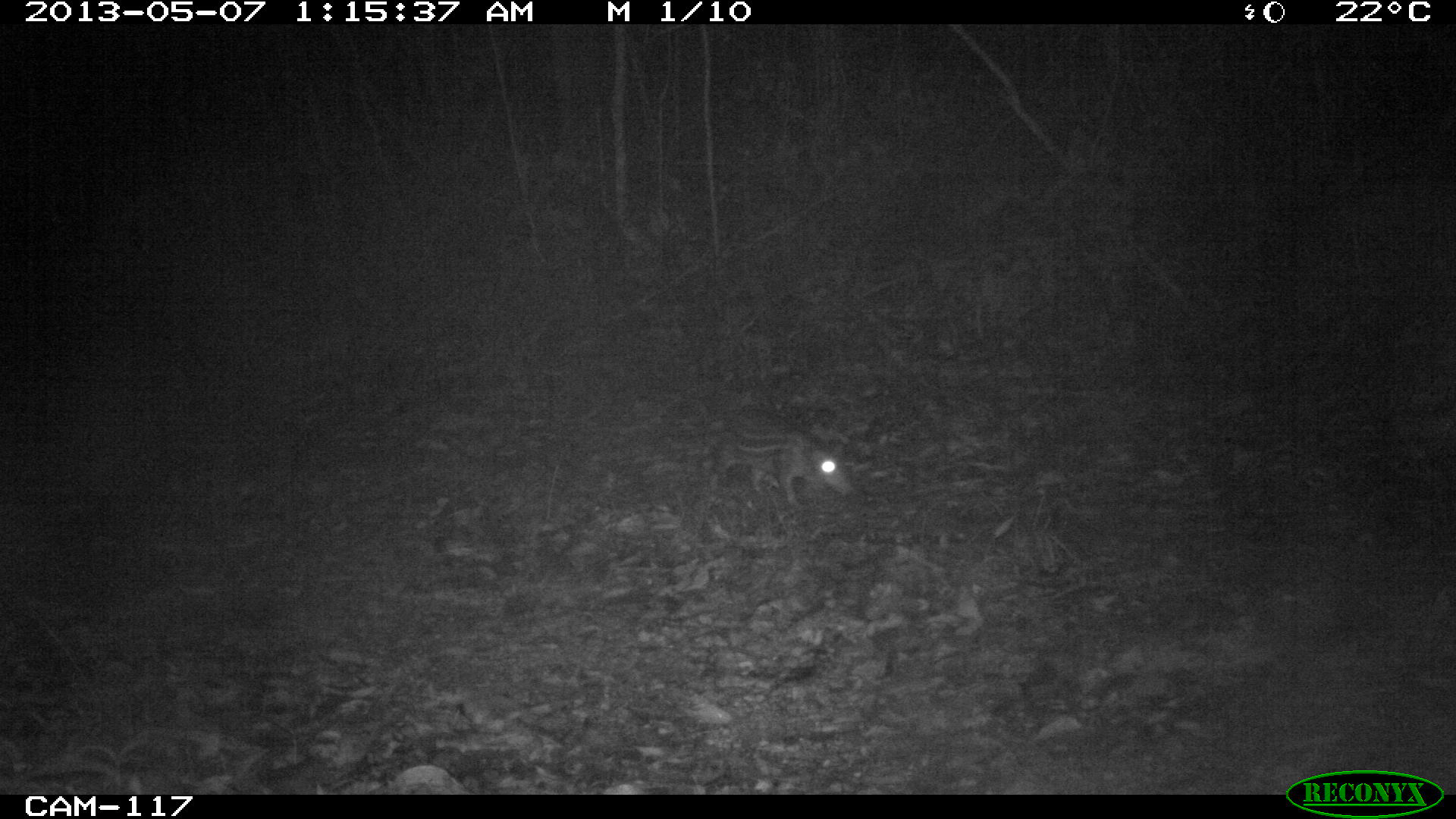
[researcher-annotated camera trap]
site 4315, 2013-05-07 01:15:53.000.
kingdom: Animalia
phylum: Chordata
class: Mammalia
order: Rodentia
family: Cuniculidae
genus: Cuniculus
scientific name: Cuniculus paca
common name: lowland paca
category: agouti paca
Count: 1.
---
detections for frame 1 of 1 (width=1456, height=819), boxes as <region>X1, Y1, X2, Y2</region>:
agouti paca: <region>703, 408, 853, 505</region>